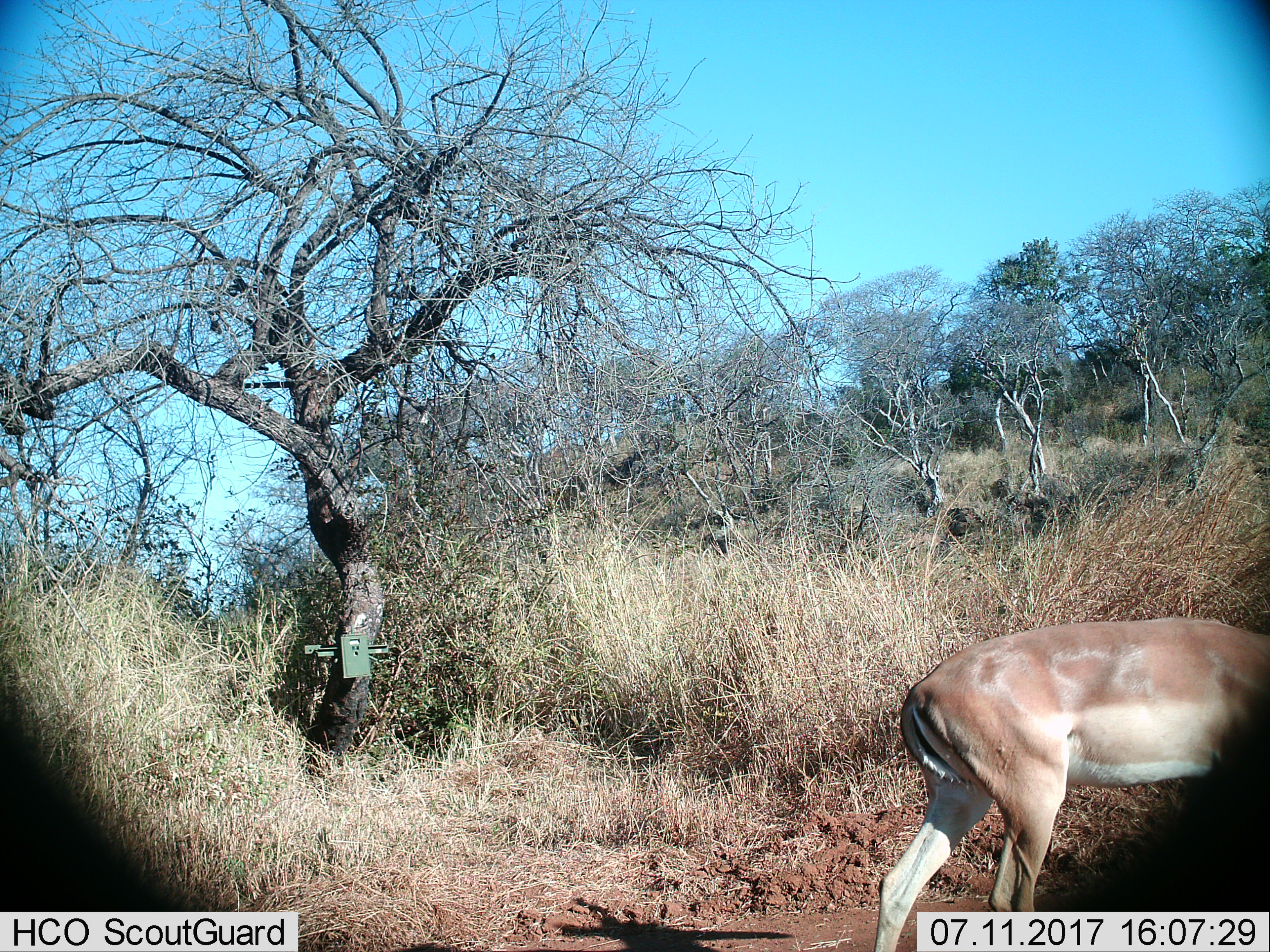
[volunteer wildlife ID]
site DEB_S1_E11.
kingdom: Animalia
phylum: Chordata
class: Mammalia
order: Artiodactyla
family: Bovidae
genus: Aepyceros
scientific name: Aepyceros melampus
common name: impala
Impala (Aepyceros melampus), count 1. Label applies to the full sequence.